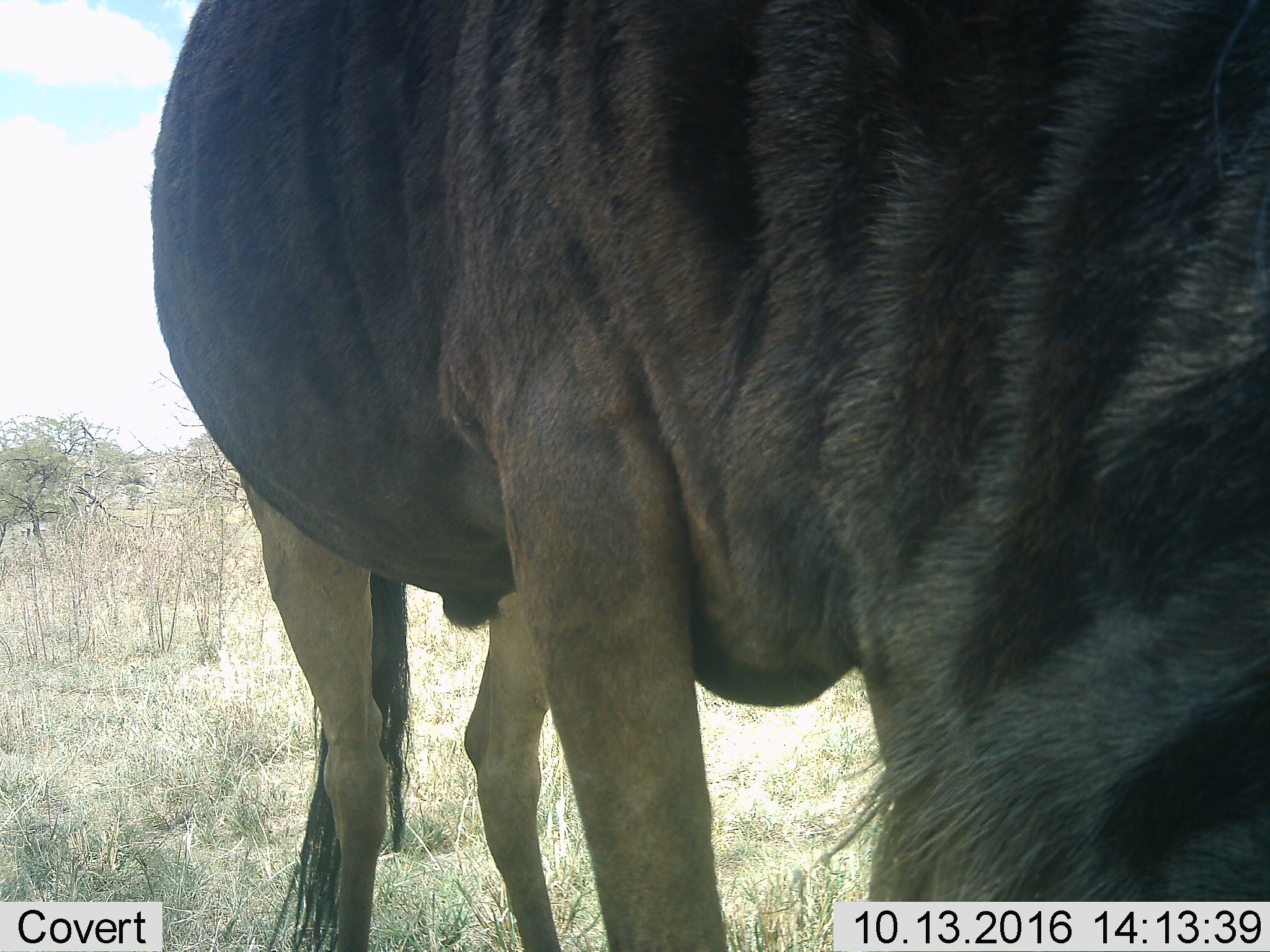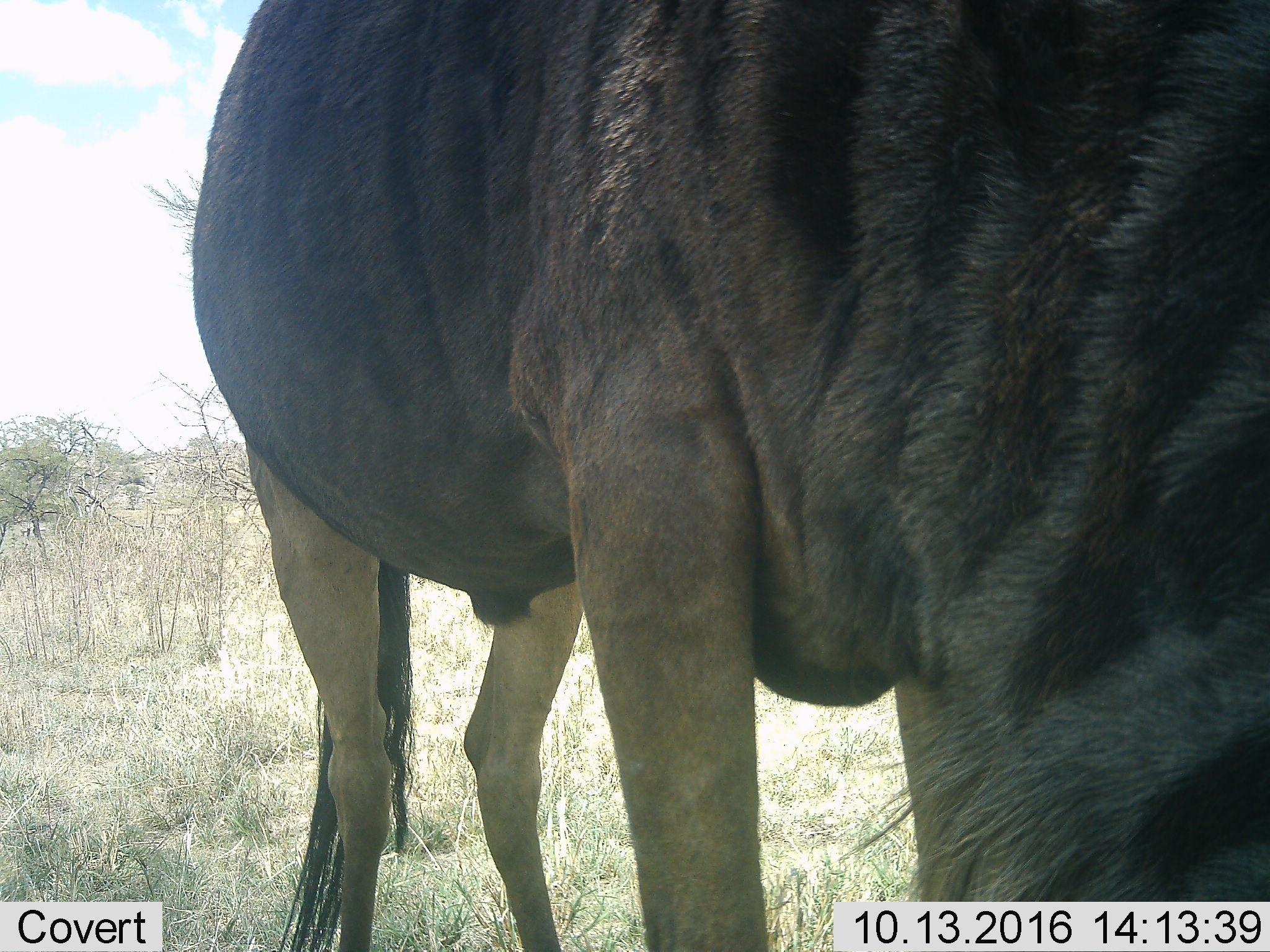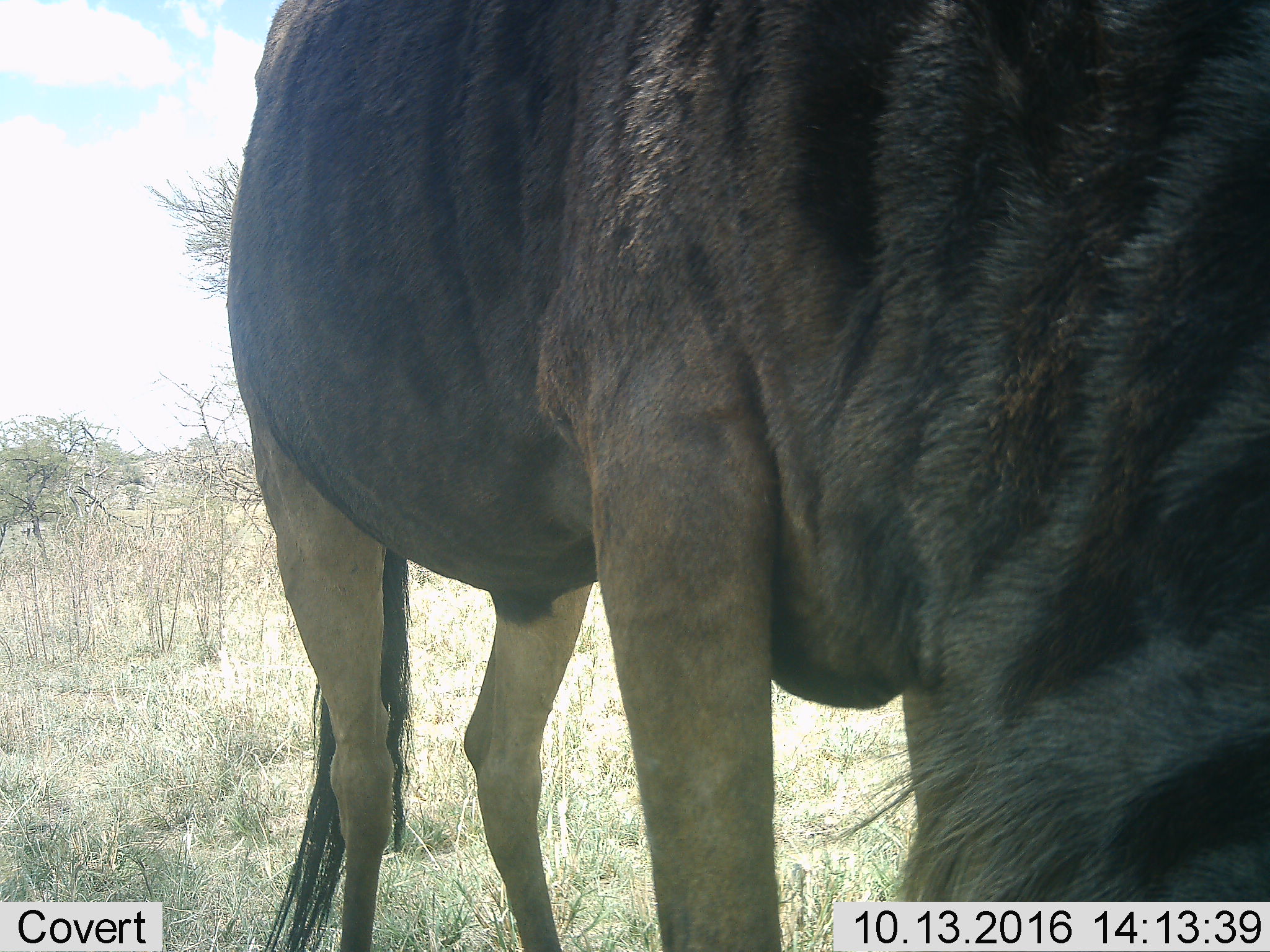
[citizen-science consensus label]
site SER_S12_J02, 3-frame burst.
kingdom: Animalia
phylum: Chordata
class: Mammalia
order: Artiodactyla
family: Bovidae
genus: Connochaetes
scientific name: Connochaetes taurinus taurinus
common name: blue wildebeest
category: wildebeestblue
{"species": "wildebeestblue (blue wildebeest) (Connochaetes taurinus taurinus)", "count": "1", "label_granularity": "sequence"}